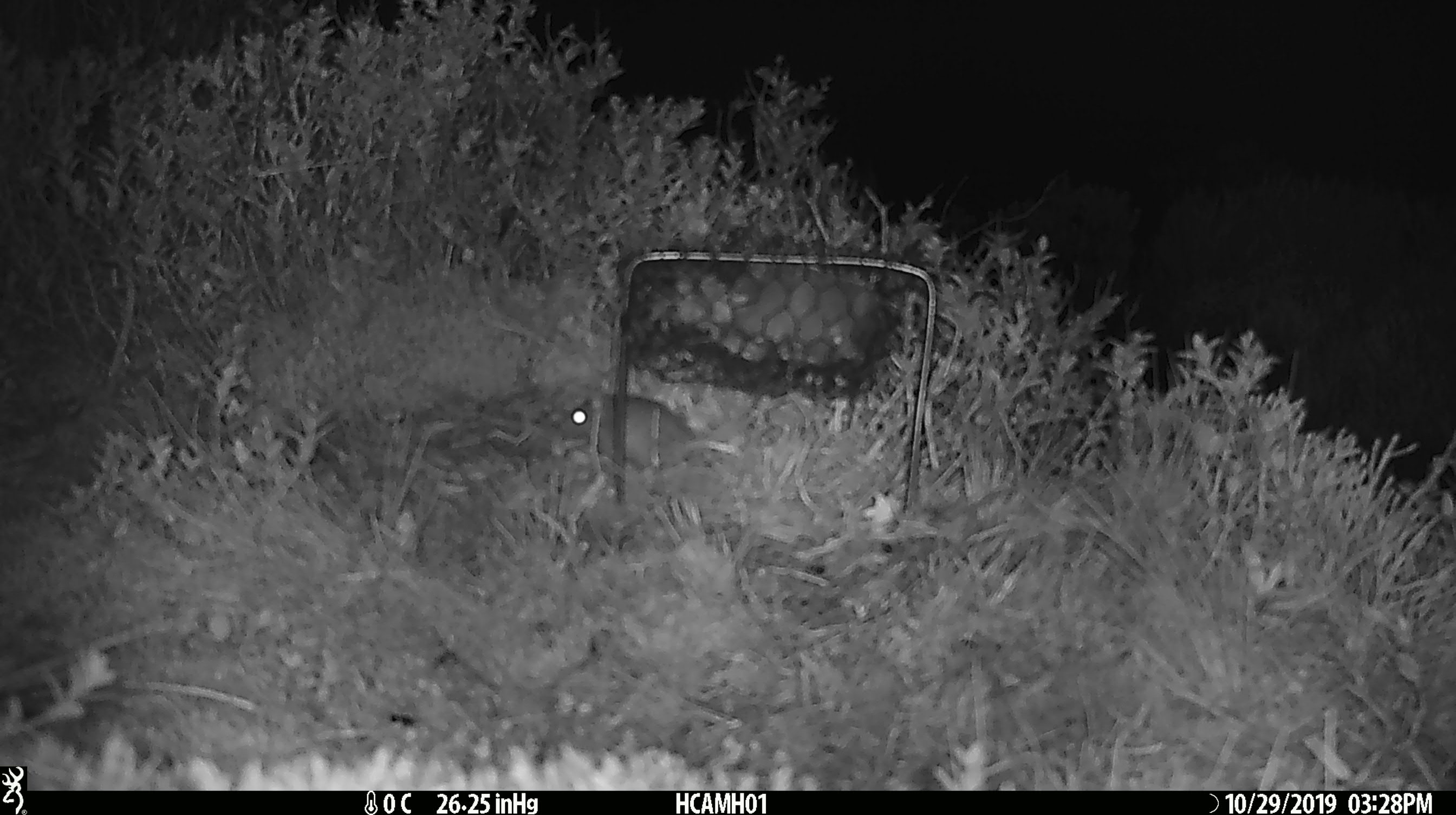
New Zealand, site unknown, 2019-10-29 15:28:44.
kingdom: Animalia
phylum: Chordata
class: Mammalia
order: Rodentia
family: Muridae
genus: Mus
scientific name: Mus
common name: mouse